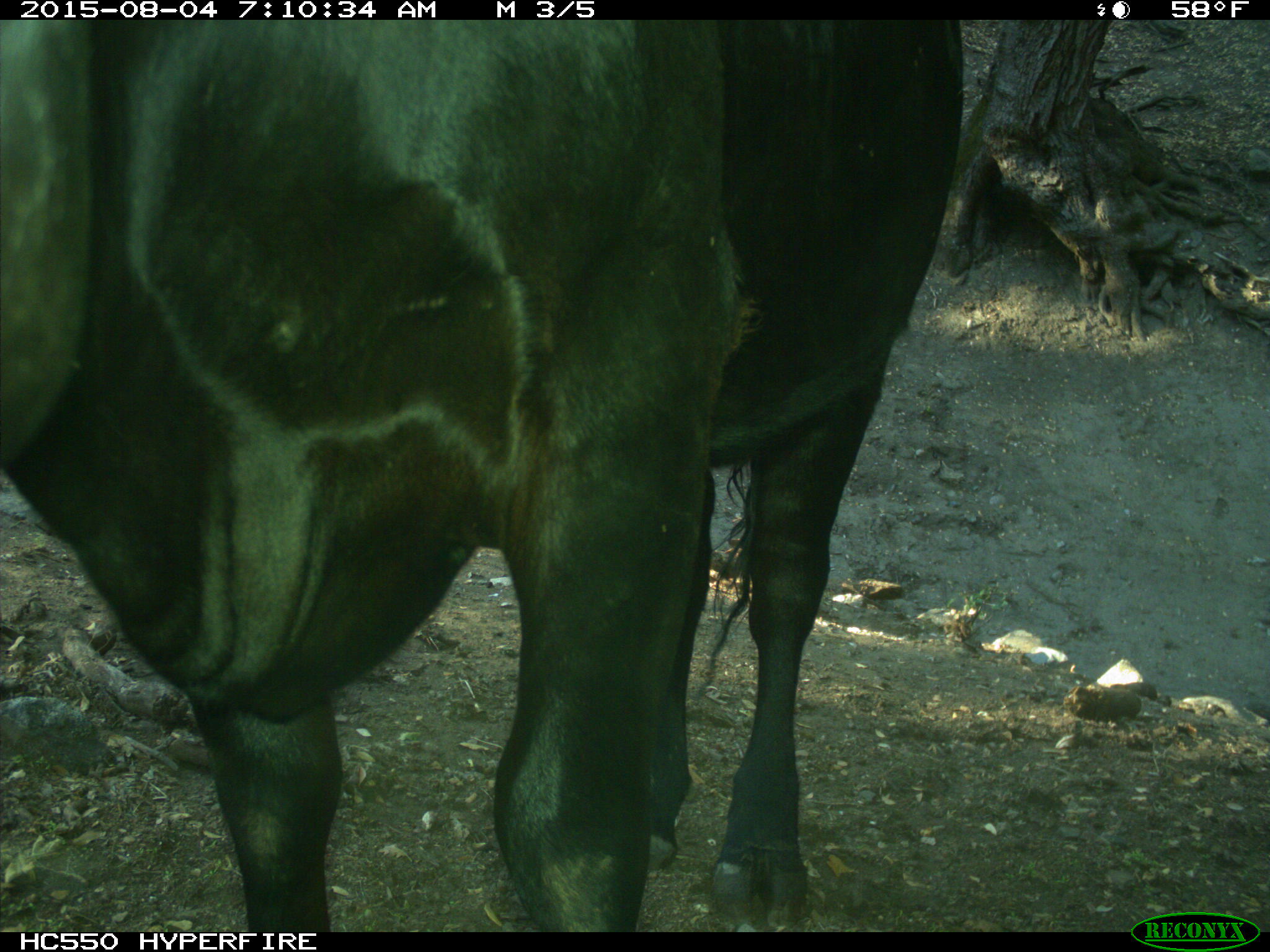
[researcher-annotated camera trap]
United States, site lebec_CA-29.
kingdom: Animalia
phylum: Chordata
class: Mammalia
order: Artiodactyla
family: Bovidae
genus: Bos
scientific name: Bos taurus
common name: domestic cow